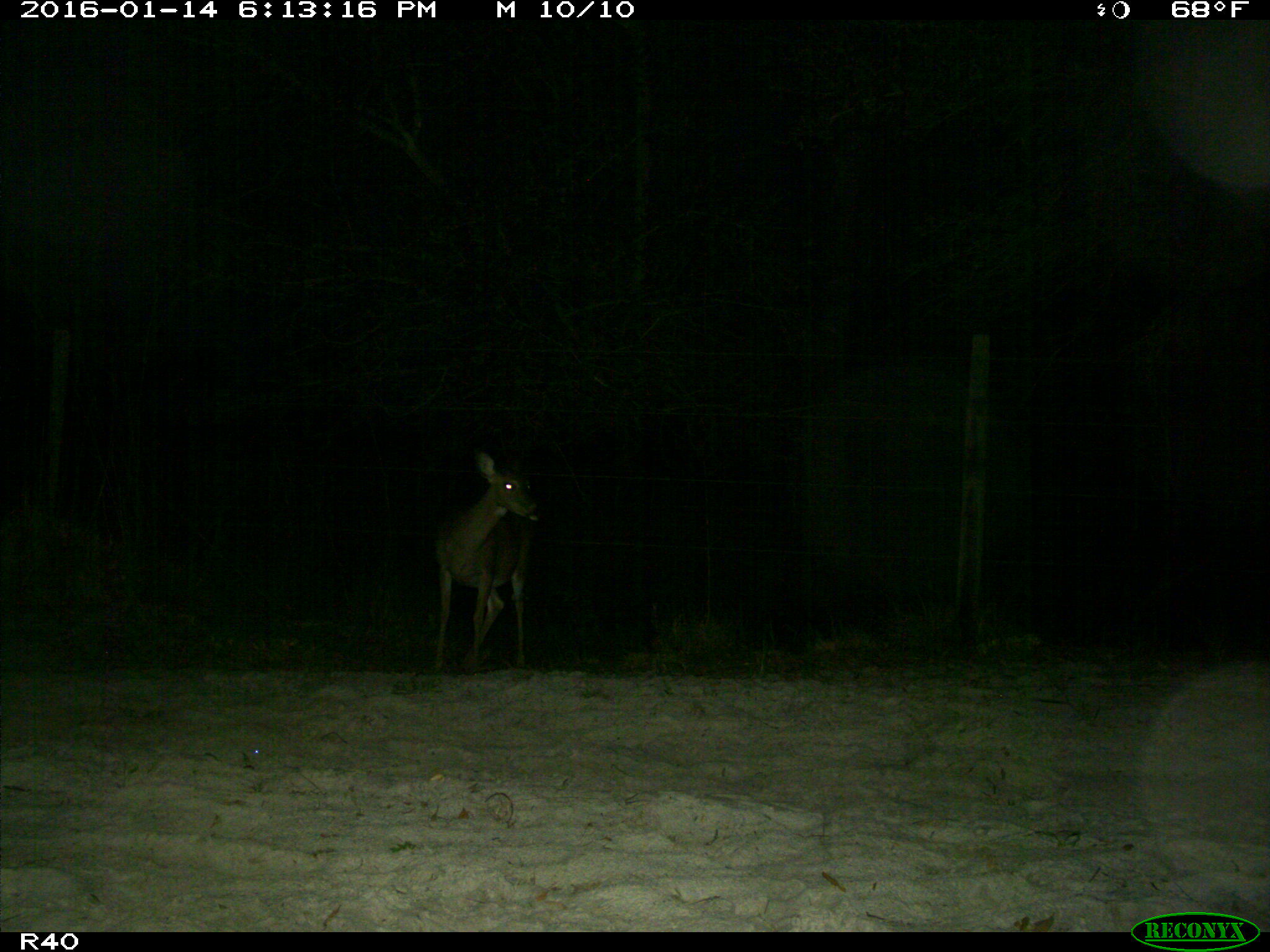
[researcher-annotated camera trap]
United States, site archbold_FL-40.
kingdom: Animalia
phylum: Chordata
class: Mammalia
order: Artiodactyla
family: Cervidae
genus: Odocoileus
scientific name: Odocoileus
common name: deer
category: unidentified deer